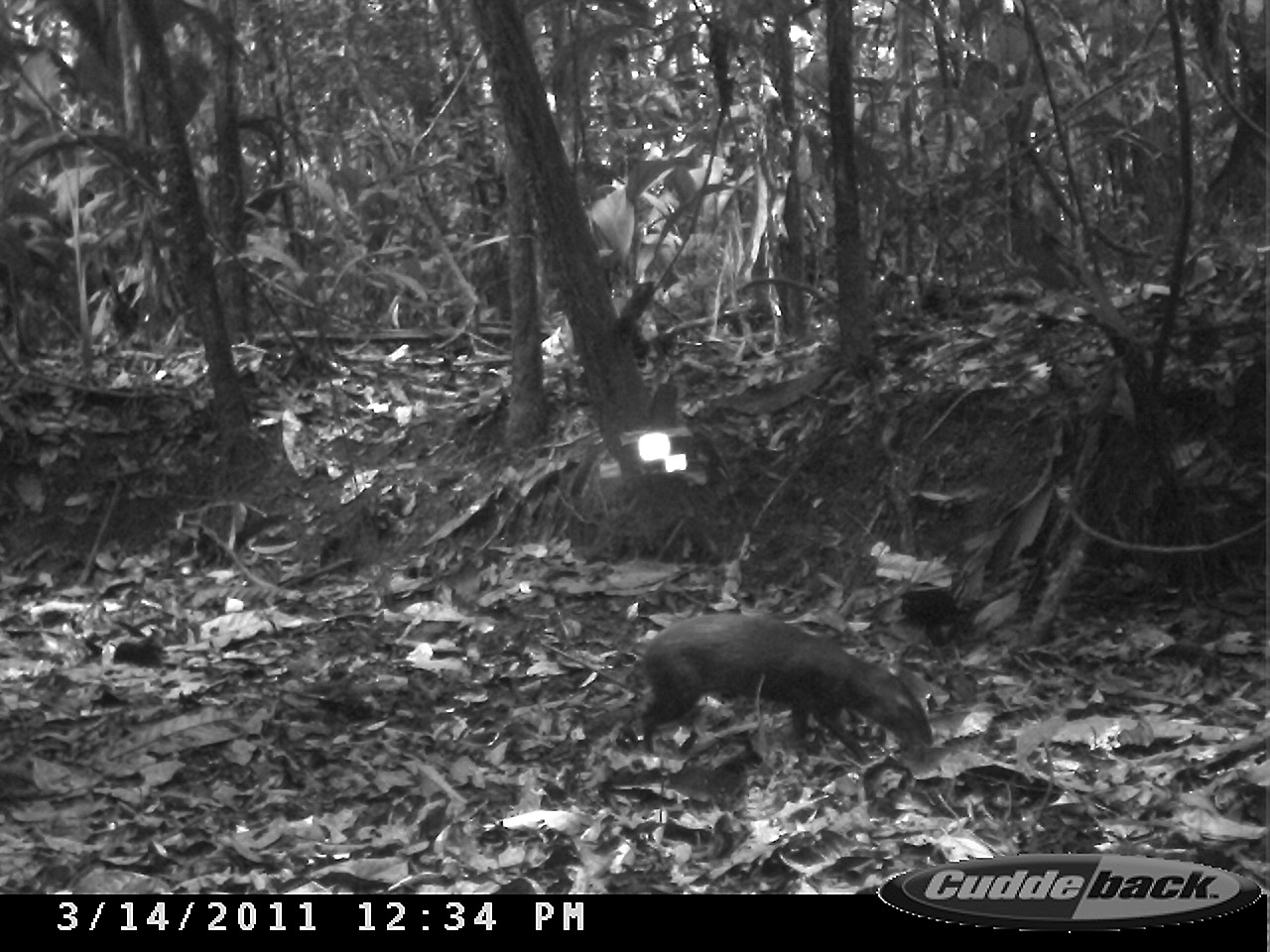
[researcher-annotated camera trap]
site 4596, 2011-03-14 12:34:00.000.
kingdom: Animalia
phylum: Chordata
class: Mammalia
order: Rodentia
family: Dasyproctidae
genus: Dasyprocta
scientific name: Dasyprocta leporina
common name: red-rumped agouti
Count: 1.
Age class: adult.